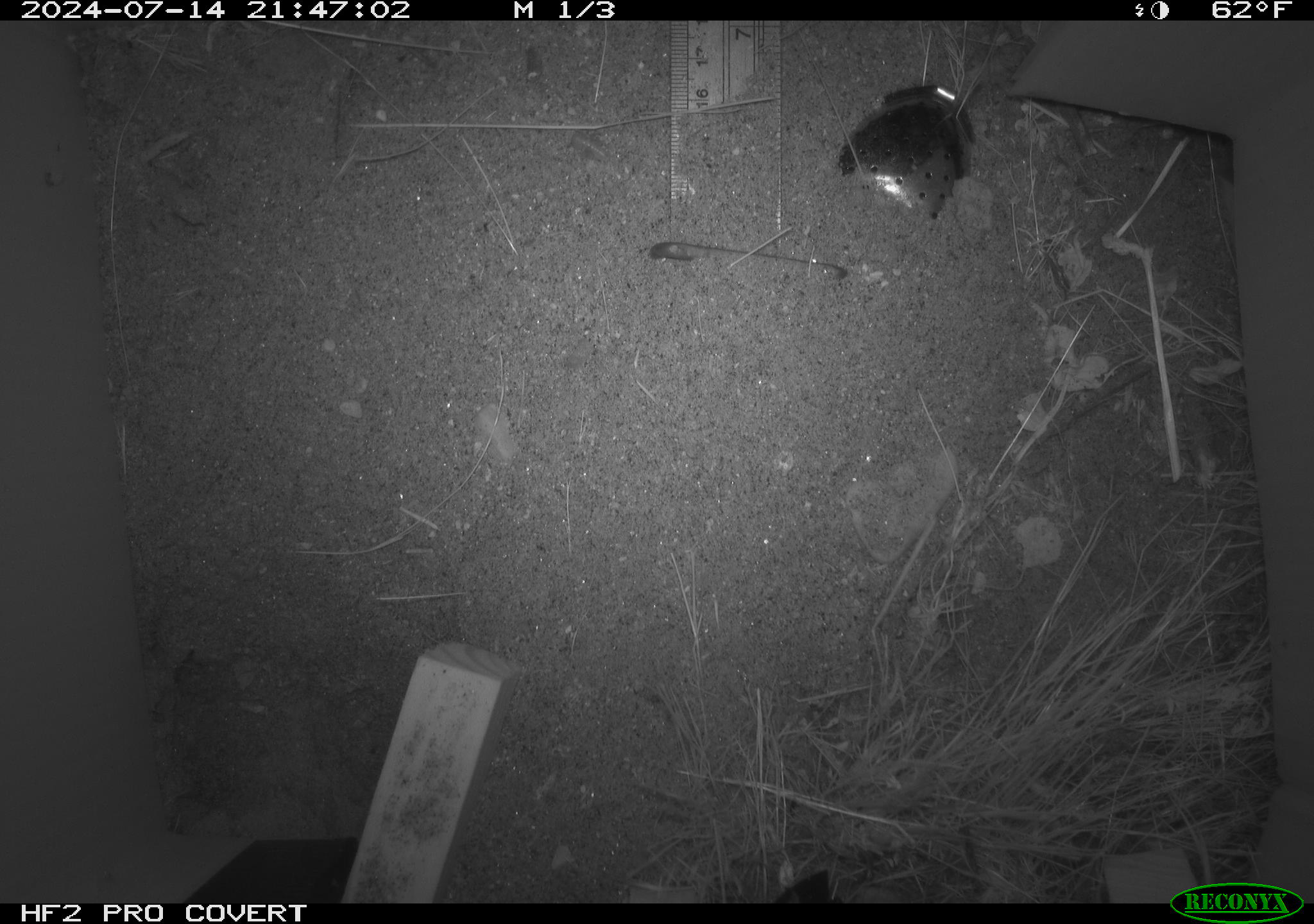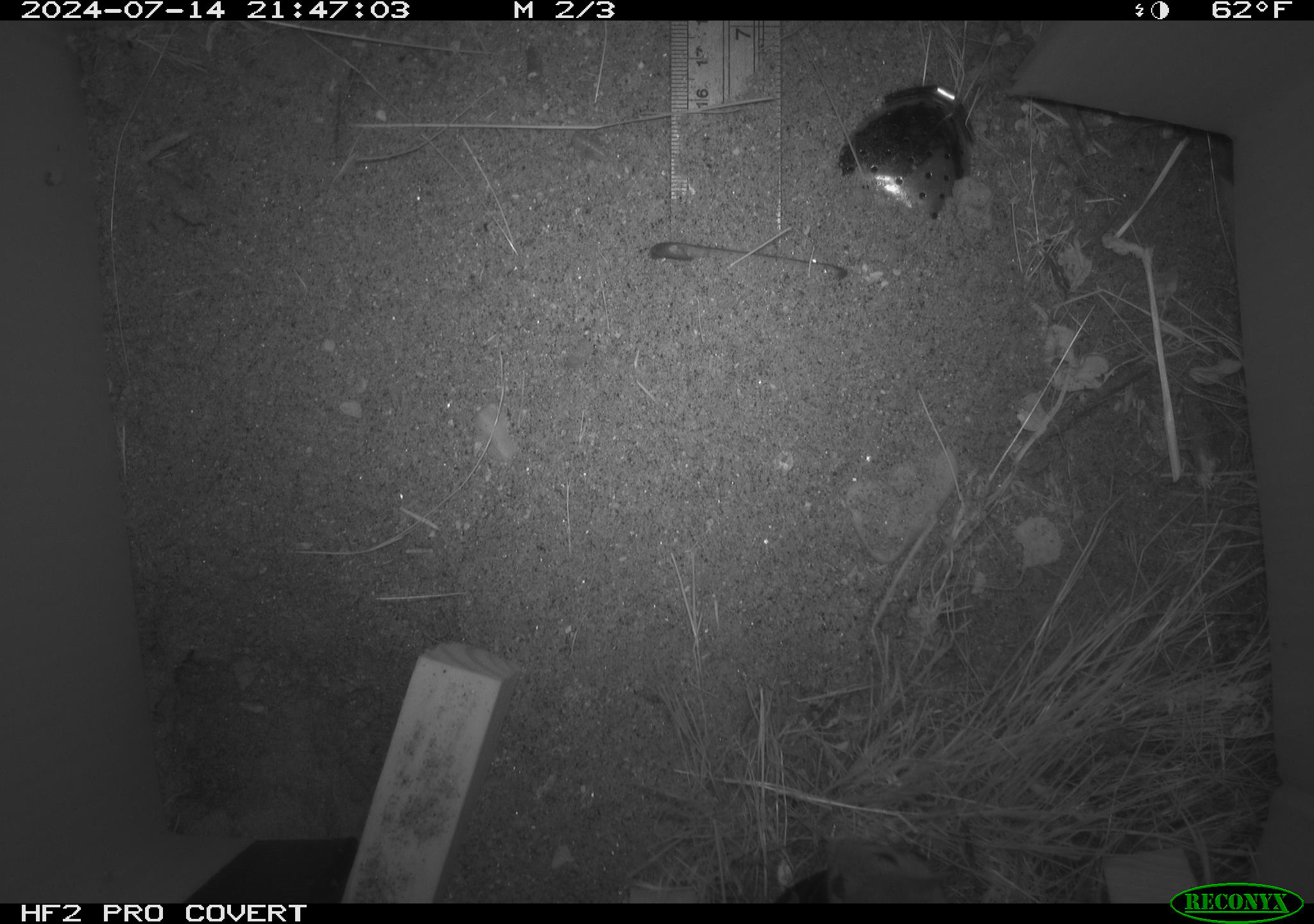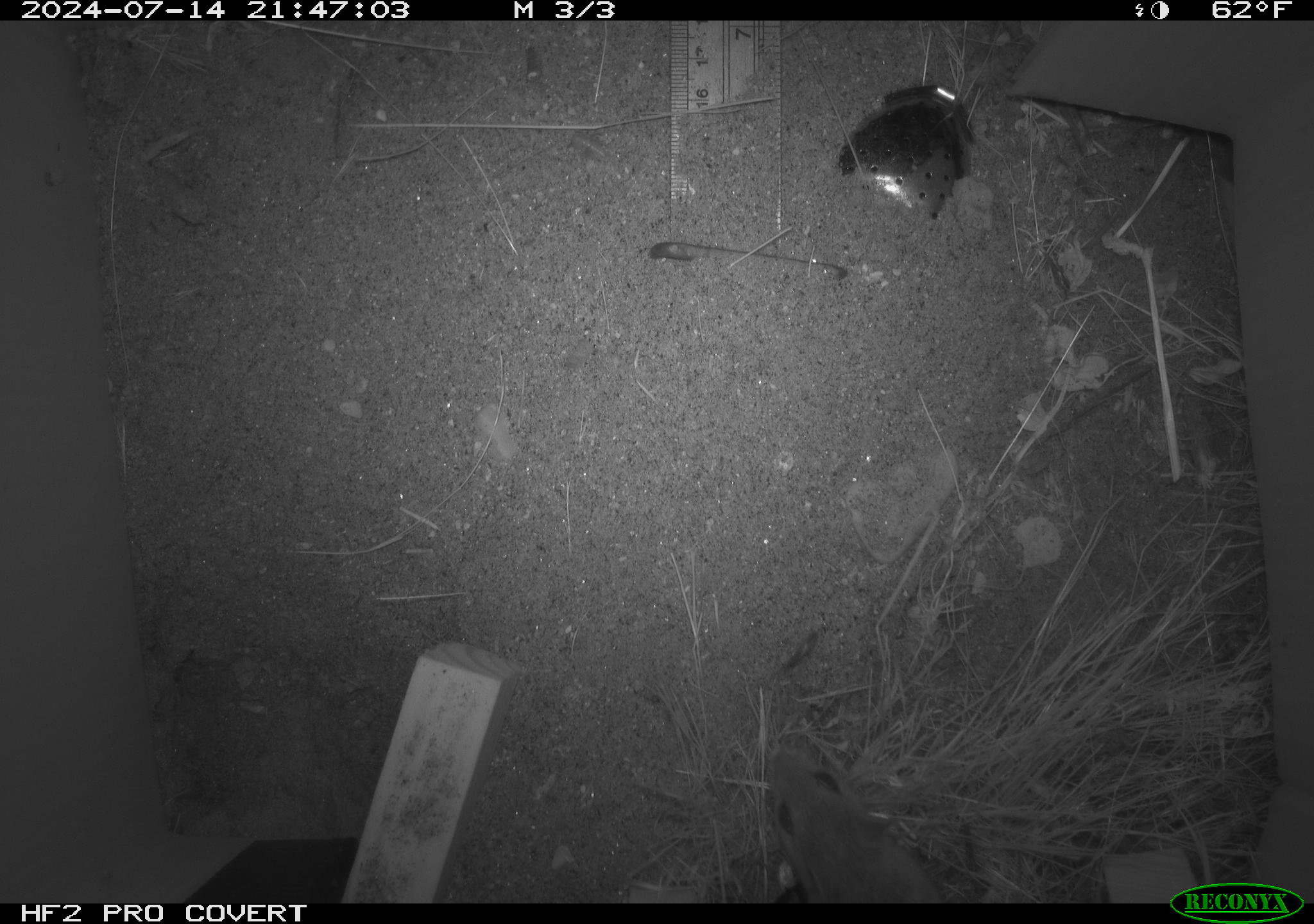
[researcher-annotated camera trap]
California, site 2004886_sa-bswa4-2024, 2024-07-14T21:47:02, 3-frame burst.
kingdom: Animalia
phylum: Chordata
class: Mammalia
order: Rodentia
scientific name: Rodentia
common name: rodent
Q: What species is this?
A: Rodent (Rodentia).